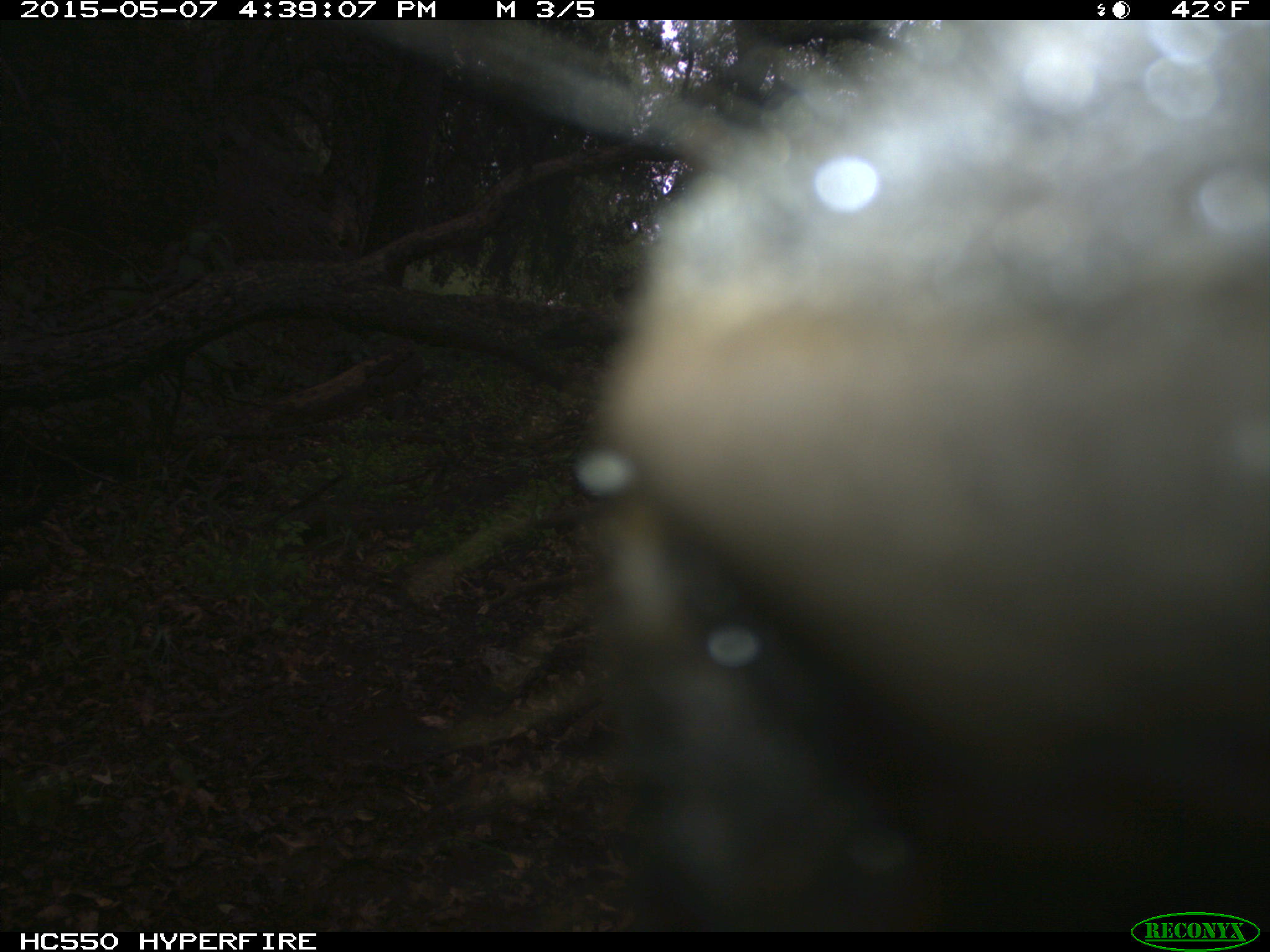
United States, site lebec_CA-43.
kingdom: Animalia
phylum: Chordata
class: Mammalia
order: Artiodactyla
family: Bovidae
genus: Bos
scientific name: Bos taurus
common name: domestic cow